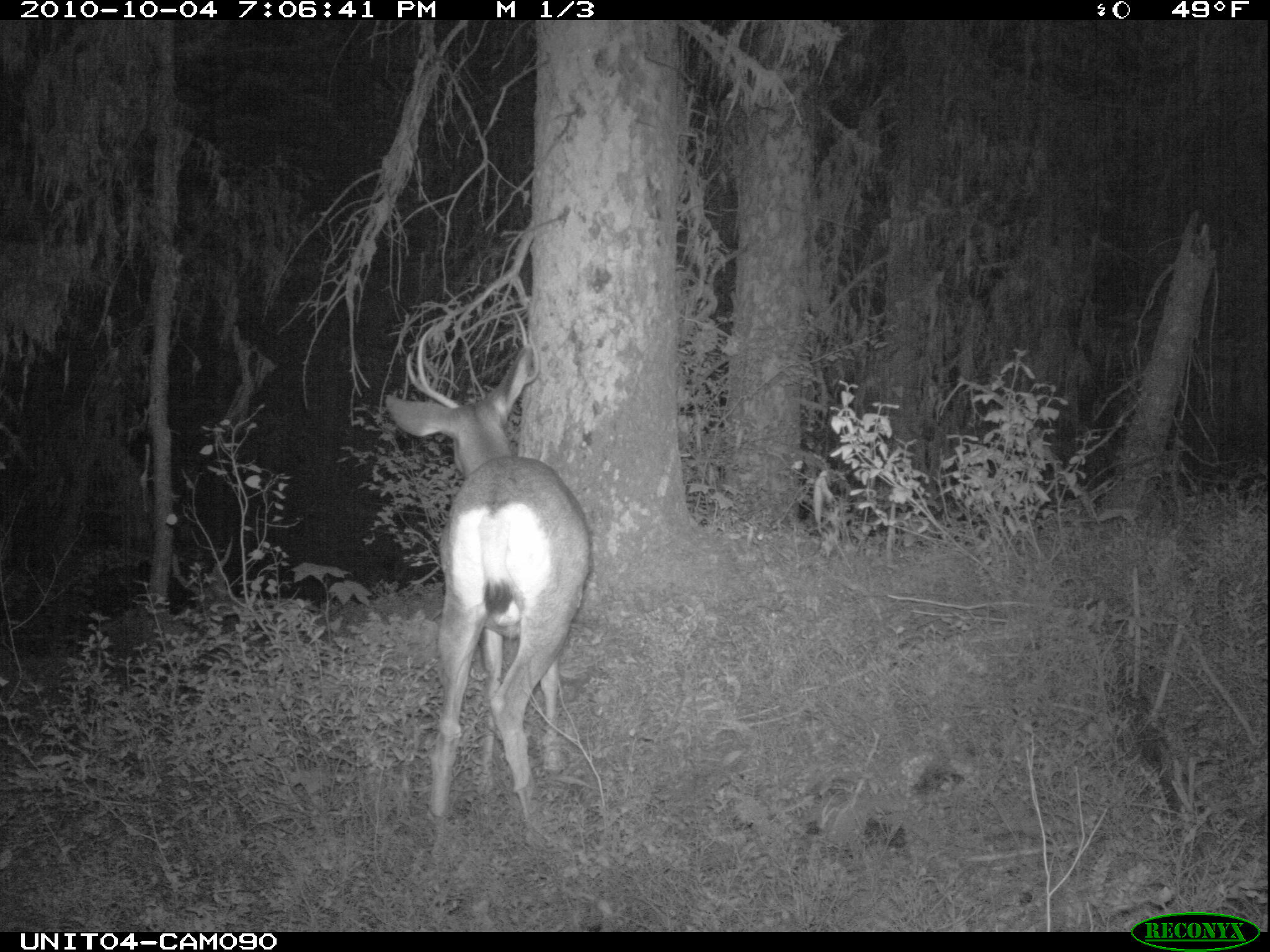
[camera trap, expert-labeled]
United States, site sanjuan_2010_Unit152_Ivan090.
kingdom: Animalia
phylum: Chordata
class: Mammalia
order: Artiodactyla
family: Cervidae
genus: Odocoileus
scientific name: Odocoileus hemionus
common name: mule deer